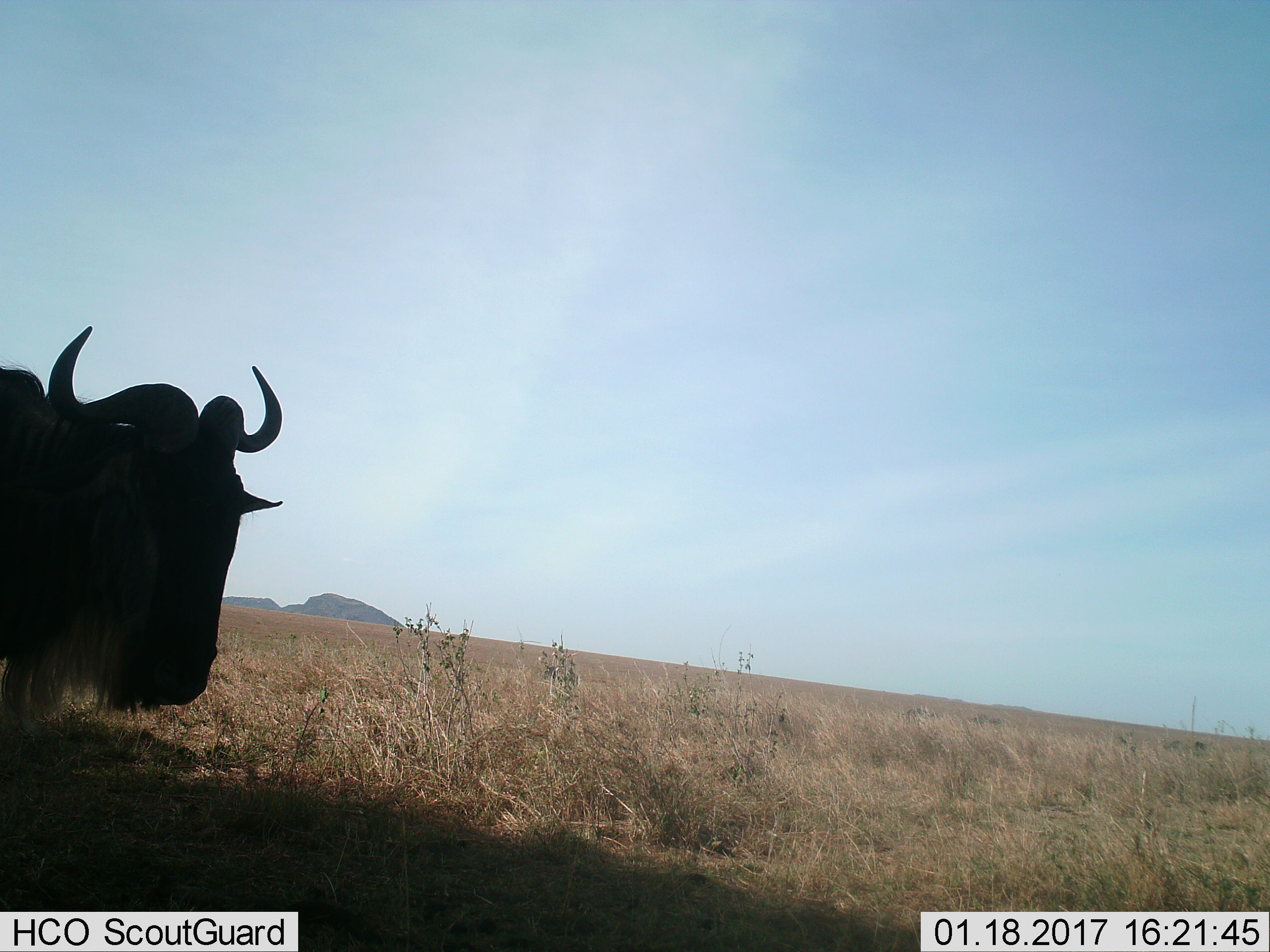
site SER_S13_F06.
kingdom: Animalia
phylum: Chordata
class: Mammalia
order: Artiodactyla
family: Bovidae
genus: Connochaetes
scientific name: Connochaetes taurinus taurinus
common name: blue wildebeest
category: wildebeestblue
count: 1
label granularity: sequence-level